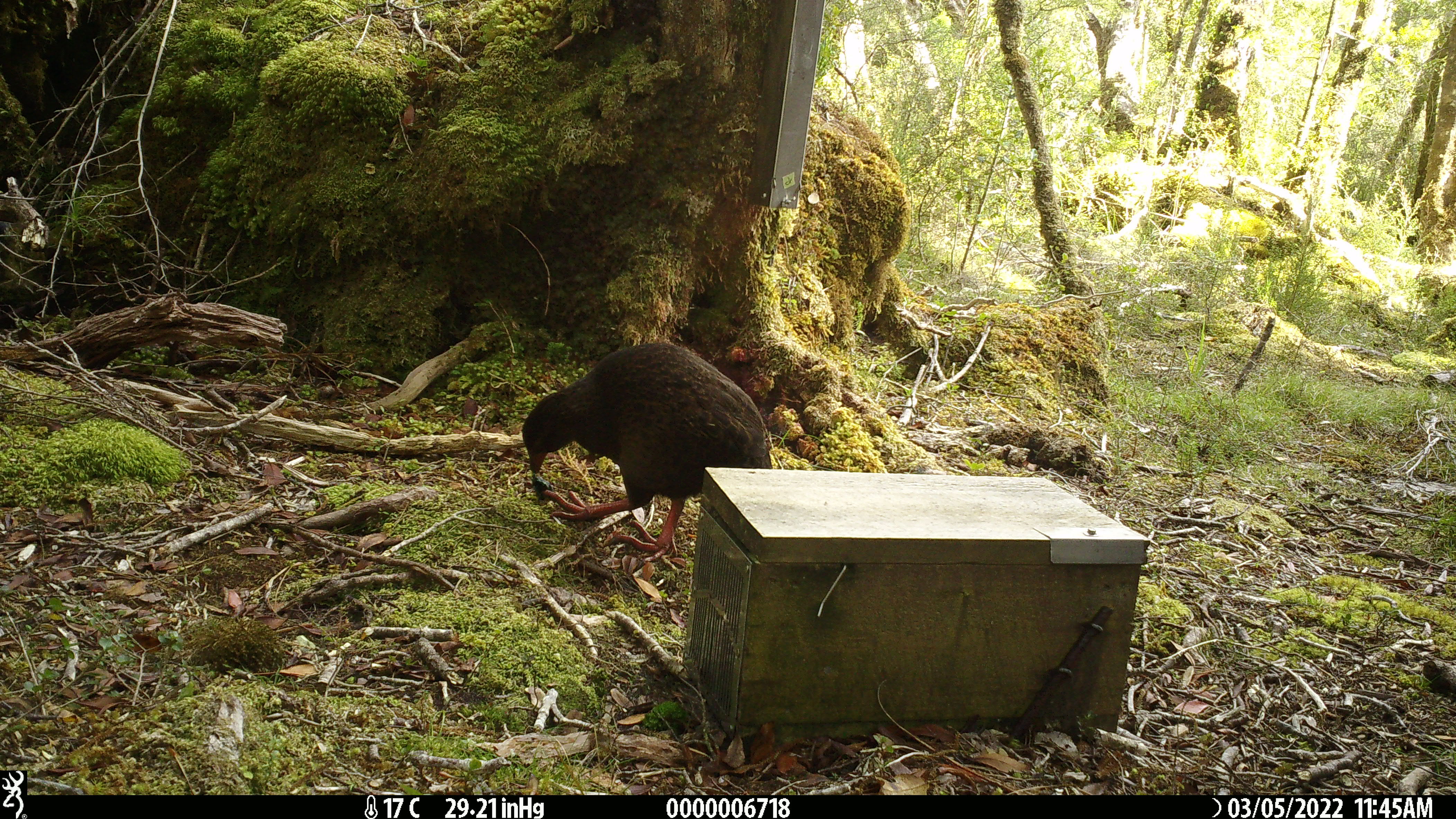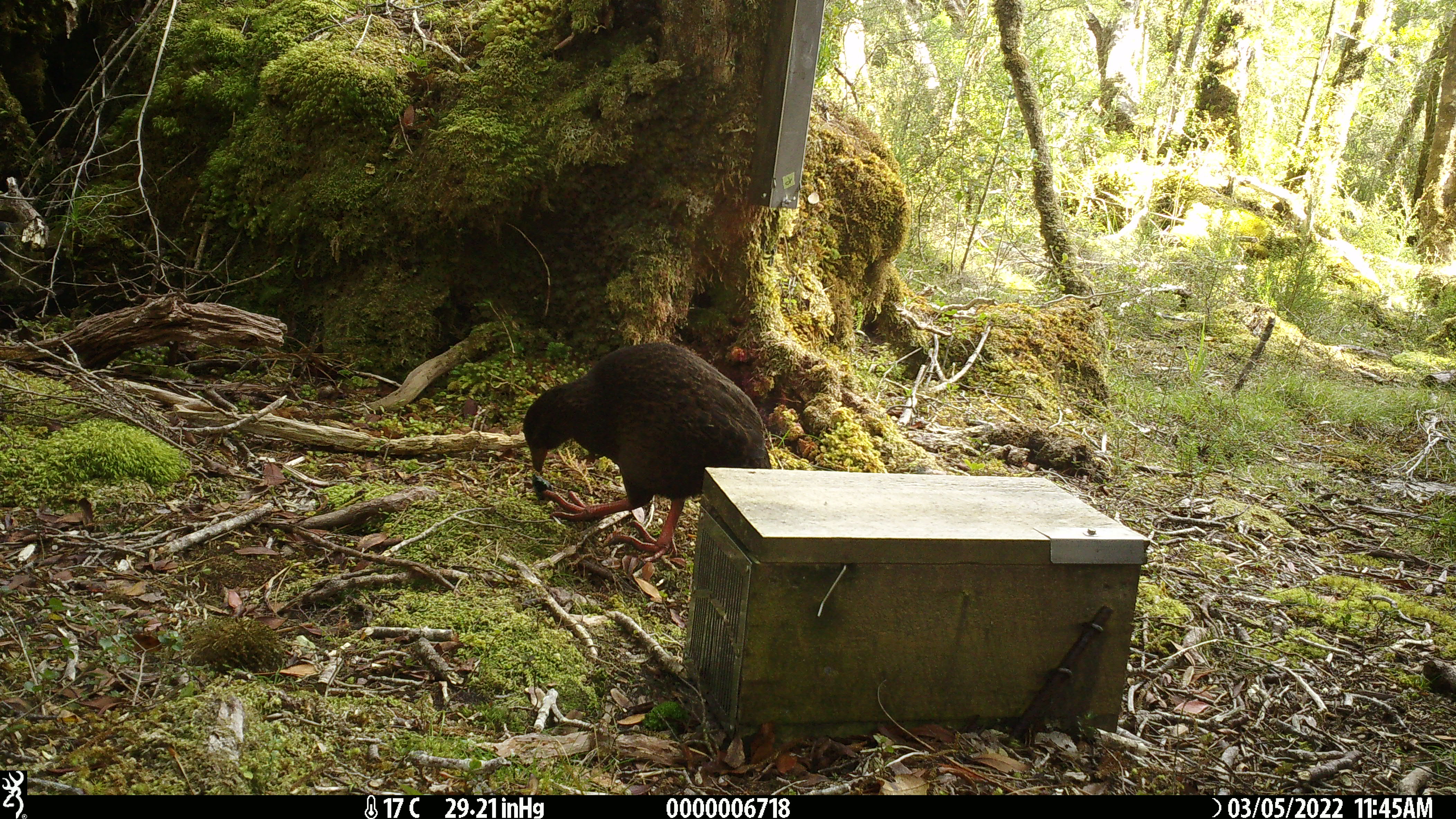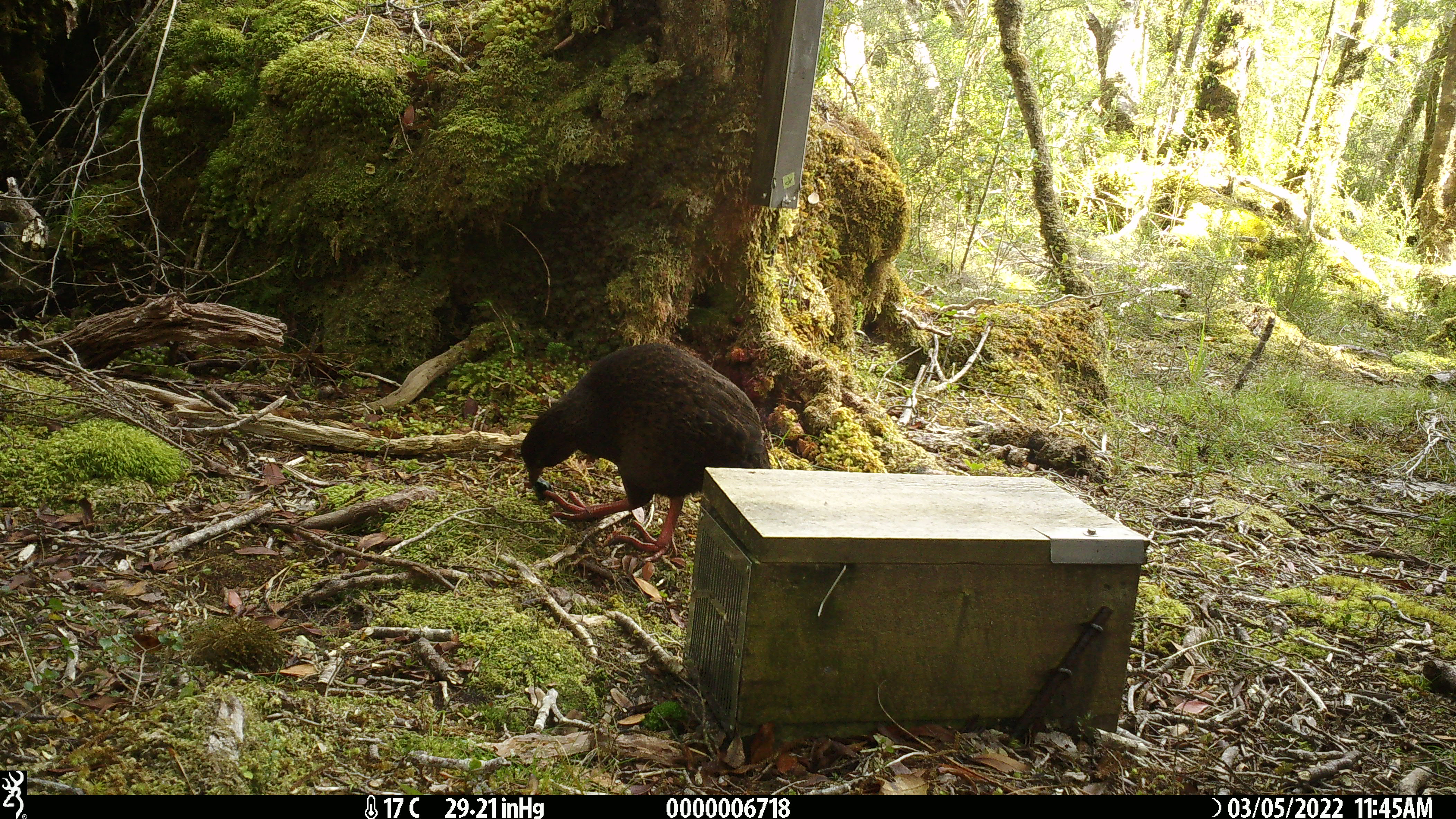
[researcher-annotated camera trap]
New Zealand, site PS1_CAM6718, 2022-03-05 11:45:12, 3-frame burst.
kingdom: Animalia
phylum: Chordata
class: Aves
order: Gruiformes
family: Rallidae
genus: Gallirallus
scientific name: Gallirallus australis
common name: weka